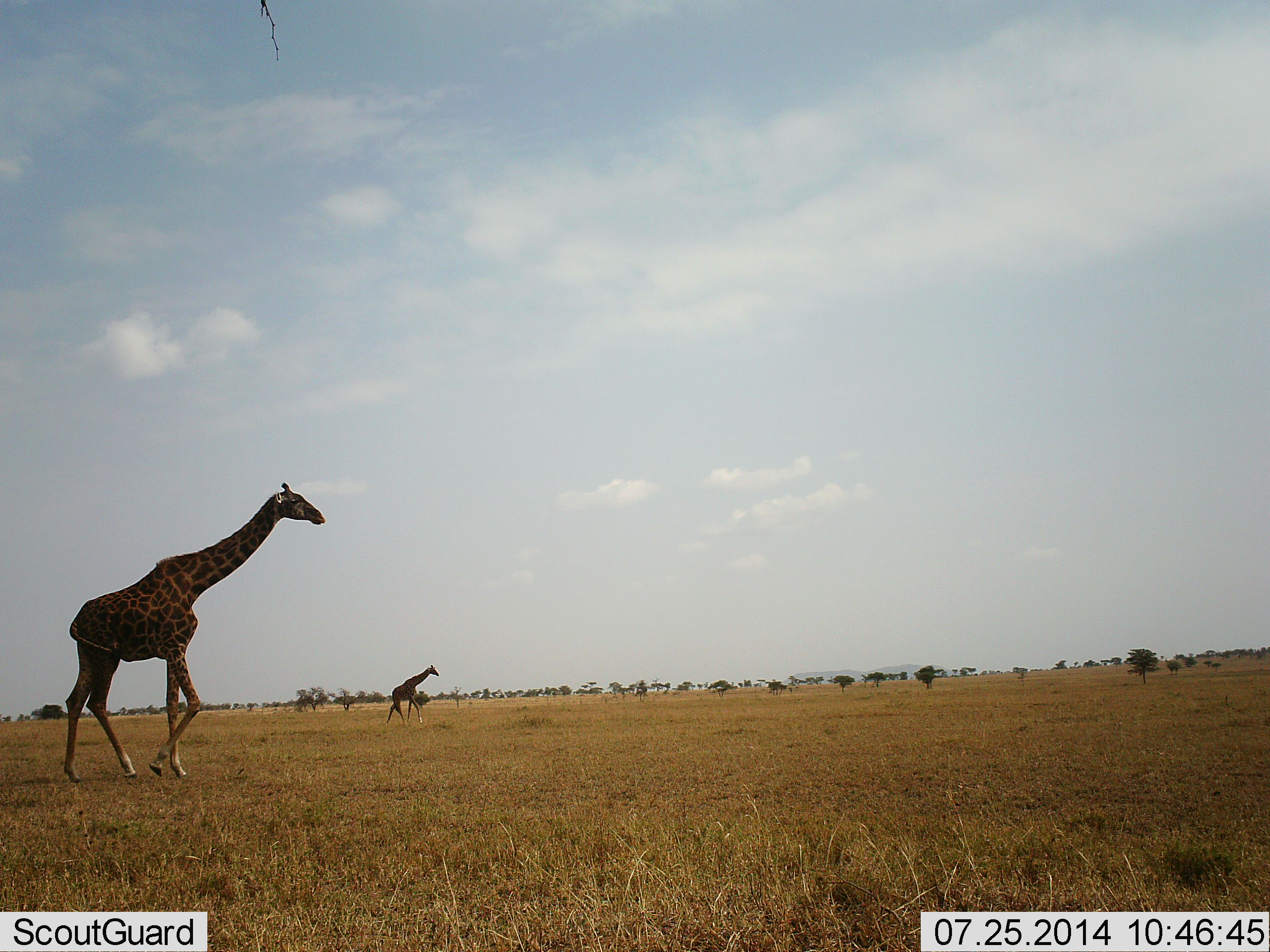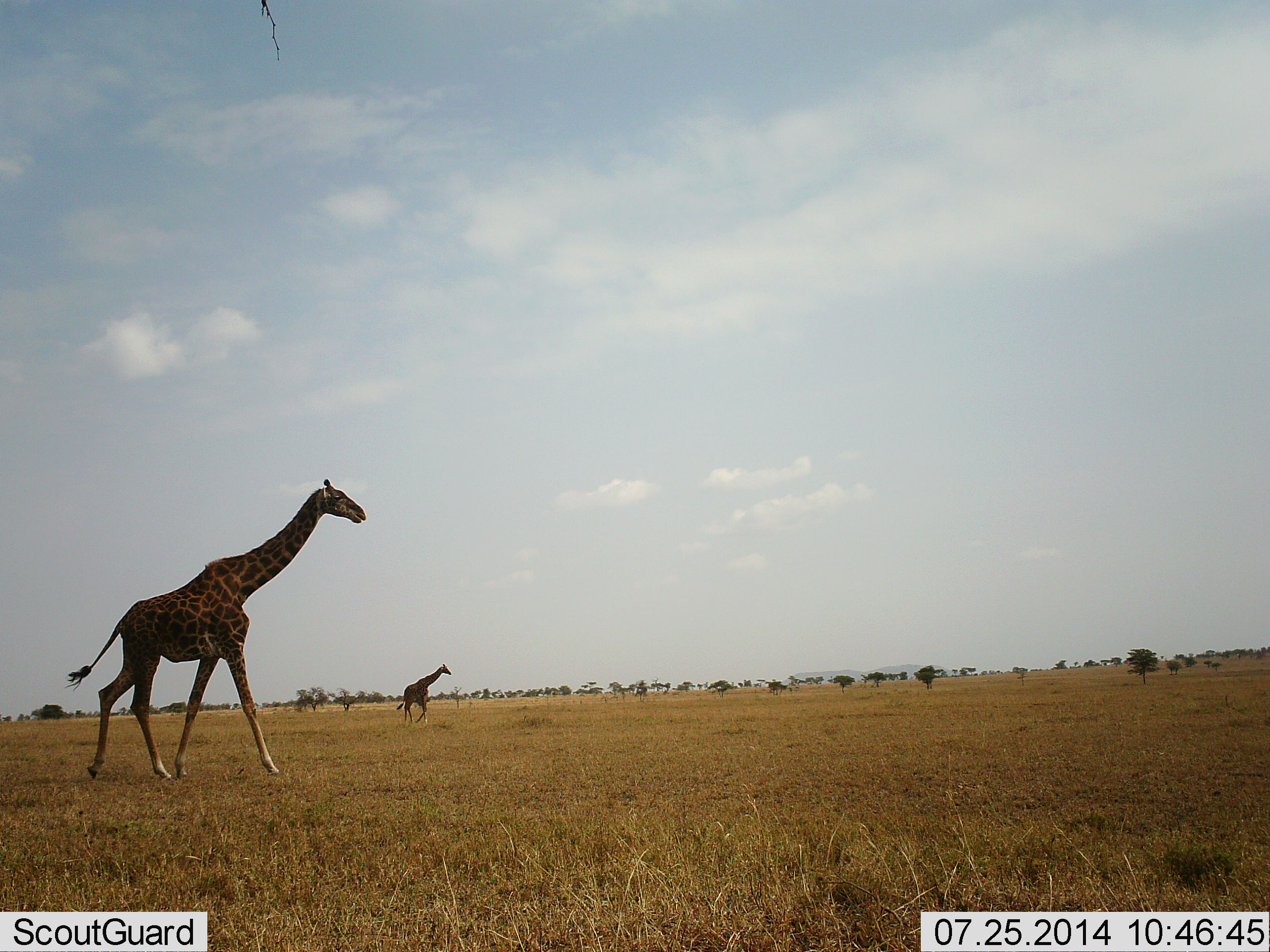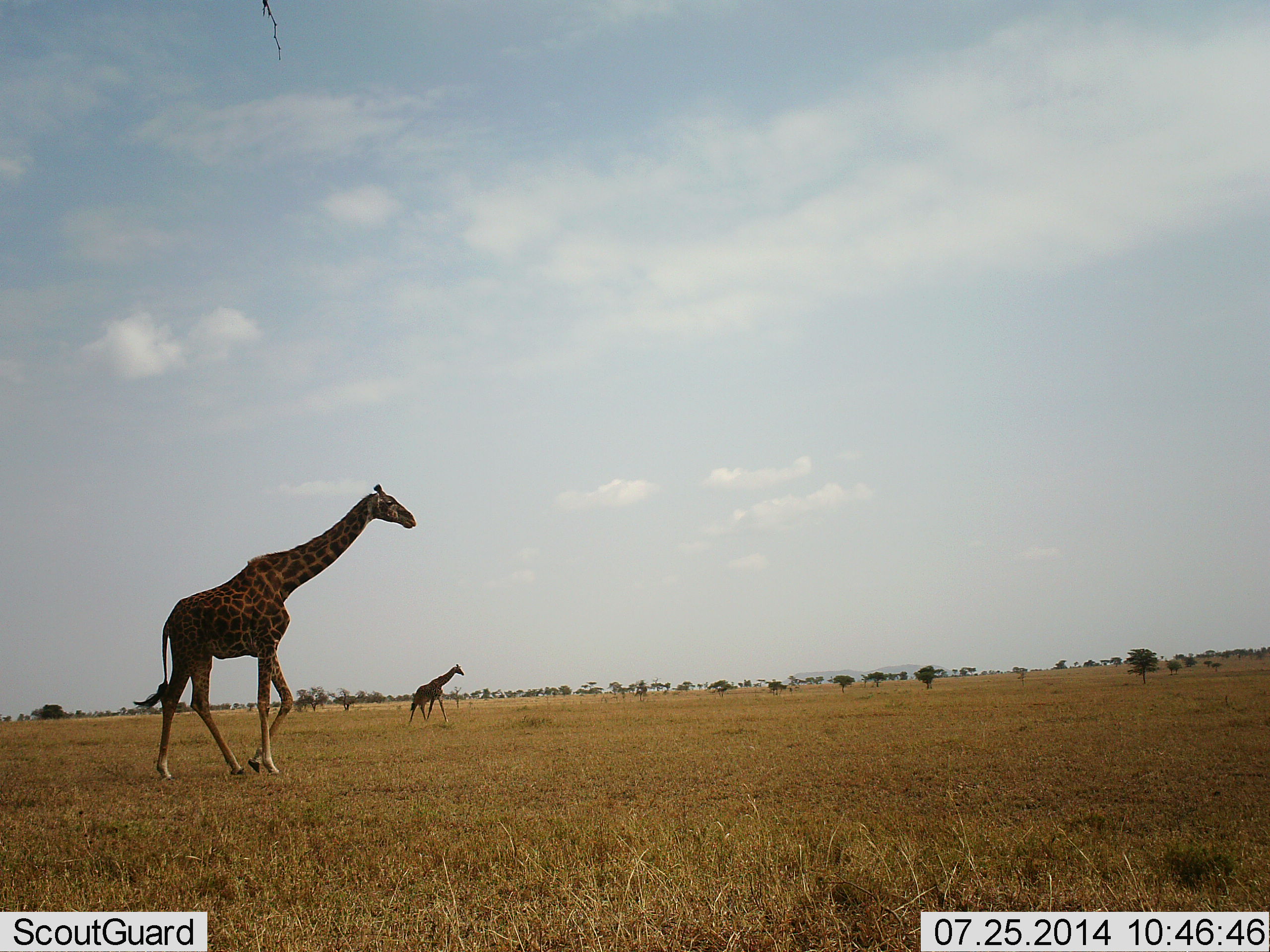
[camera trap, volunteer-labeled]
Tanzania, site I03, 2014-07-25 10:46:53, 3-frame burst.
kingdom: Animalia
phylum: Chordata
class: Mammalia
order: Artiodactyla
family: Giraffidae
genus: Giraffa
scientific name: Giraffa camelopardalis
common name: giraffe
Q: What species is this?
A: Giraffe (Giraffa camelopardalis).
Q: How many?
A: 2.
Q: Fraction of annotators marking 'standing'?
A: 0%.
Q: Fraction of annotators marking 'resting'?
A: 0%.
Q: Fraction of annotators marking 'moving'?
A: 100%.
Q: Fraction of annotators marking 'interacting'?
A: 0%.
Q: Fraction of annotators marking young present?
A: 0%.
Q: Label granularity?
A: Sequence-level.